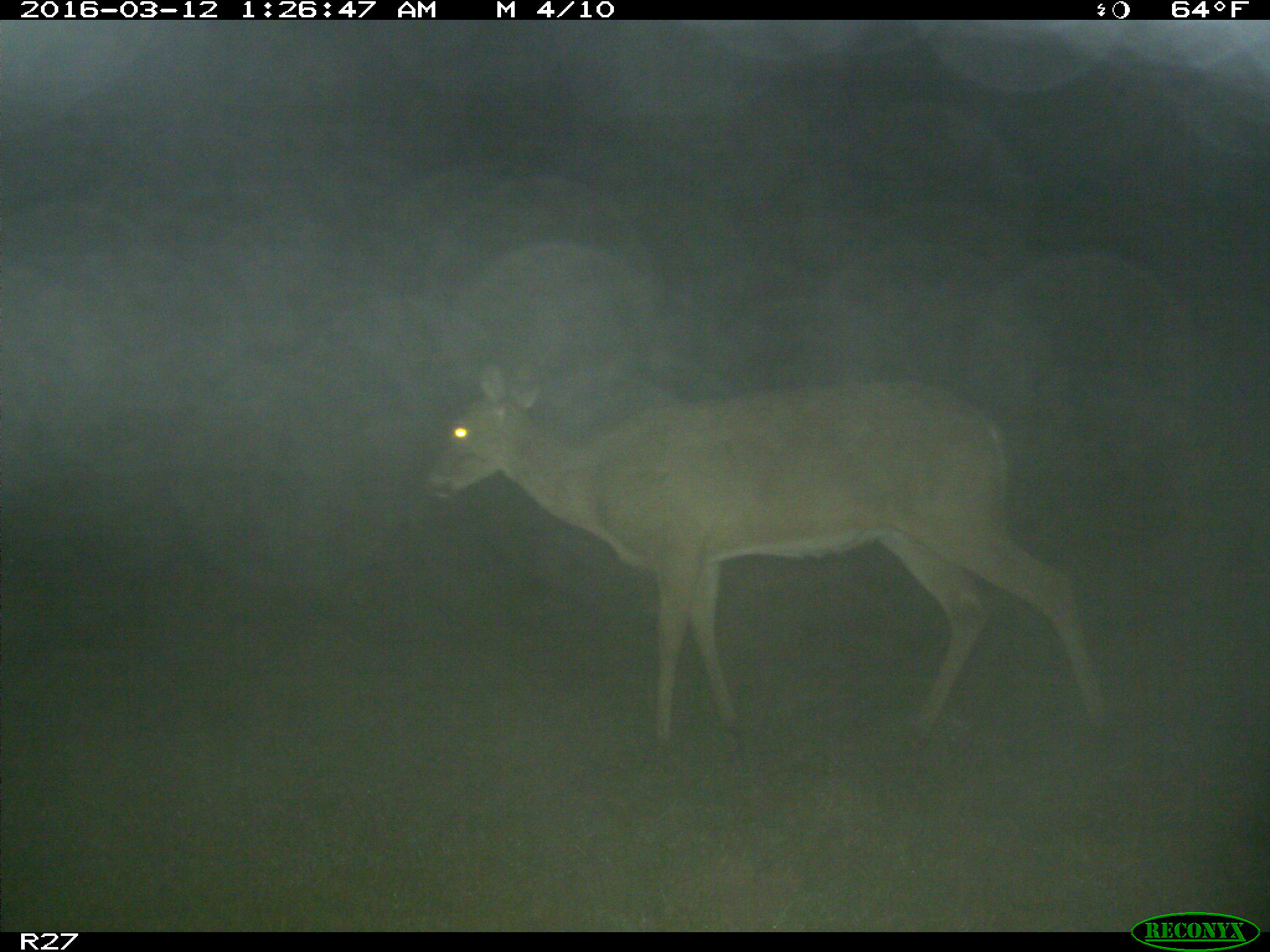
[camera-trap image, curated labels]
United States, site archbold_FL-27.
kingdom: Animalia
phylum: Chordata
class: Mammalia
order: Artiodactyla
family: Cervidae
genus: Odocoileus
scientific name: Odocoileus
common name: deer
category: unidentified deer